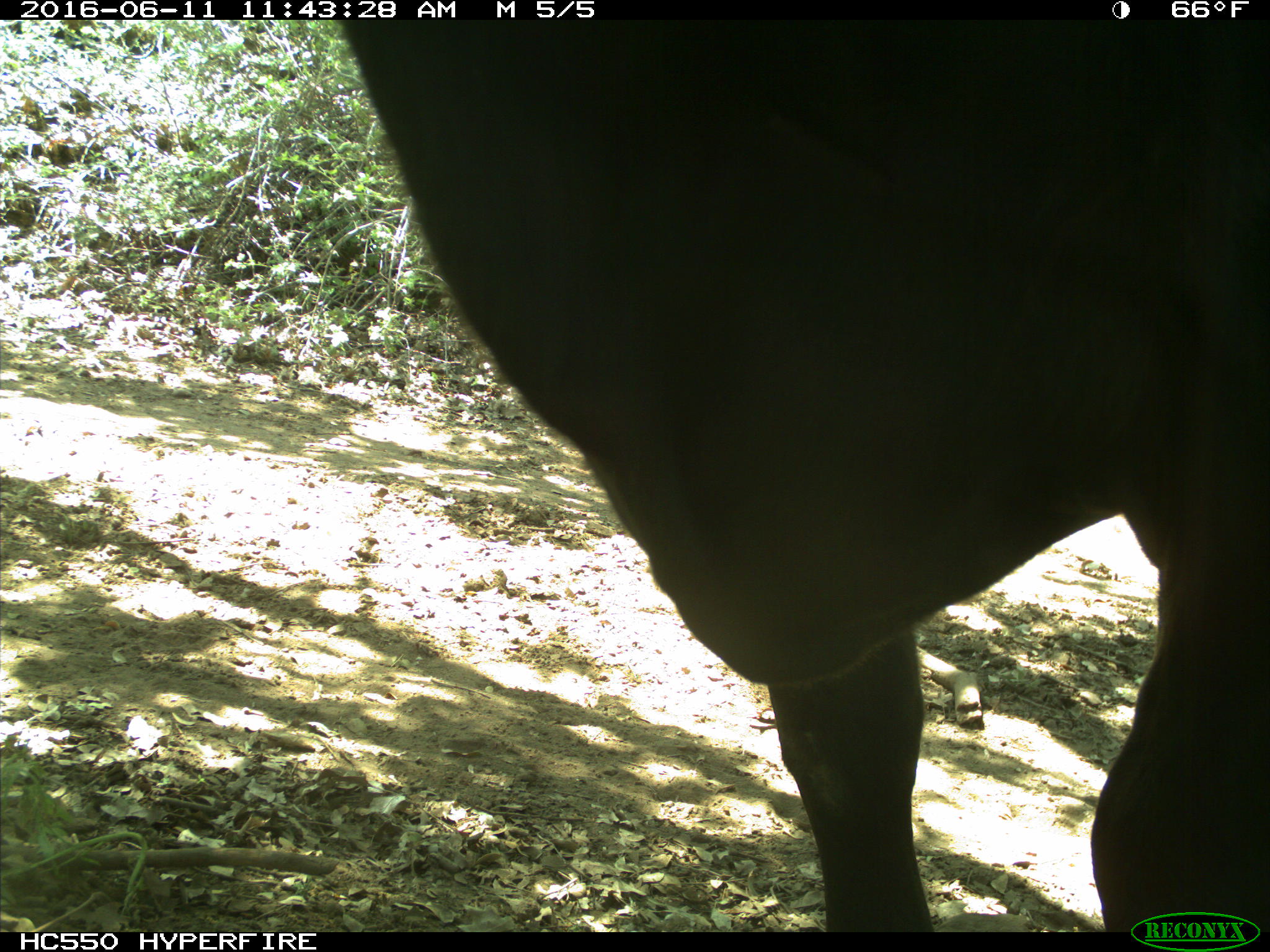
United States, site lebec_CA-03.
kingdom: Animalia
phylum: Chordata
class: Mammalia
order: Artiodactyla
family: Bovidae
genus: Bos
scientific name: Bos taurus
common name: domestic cow